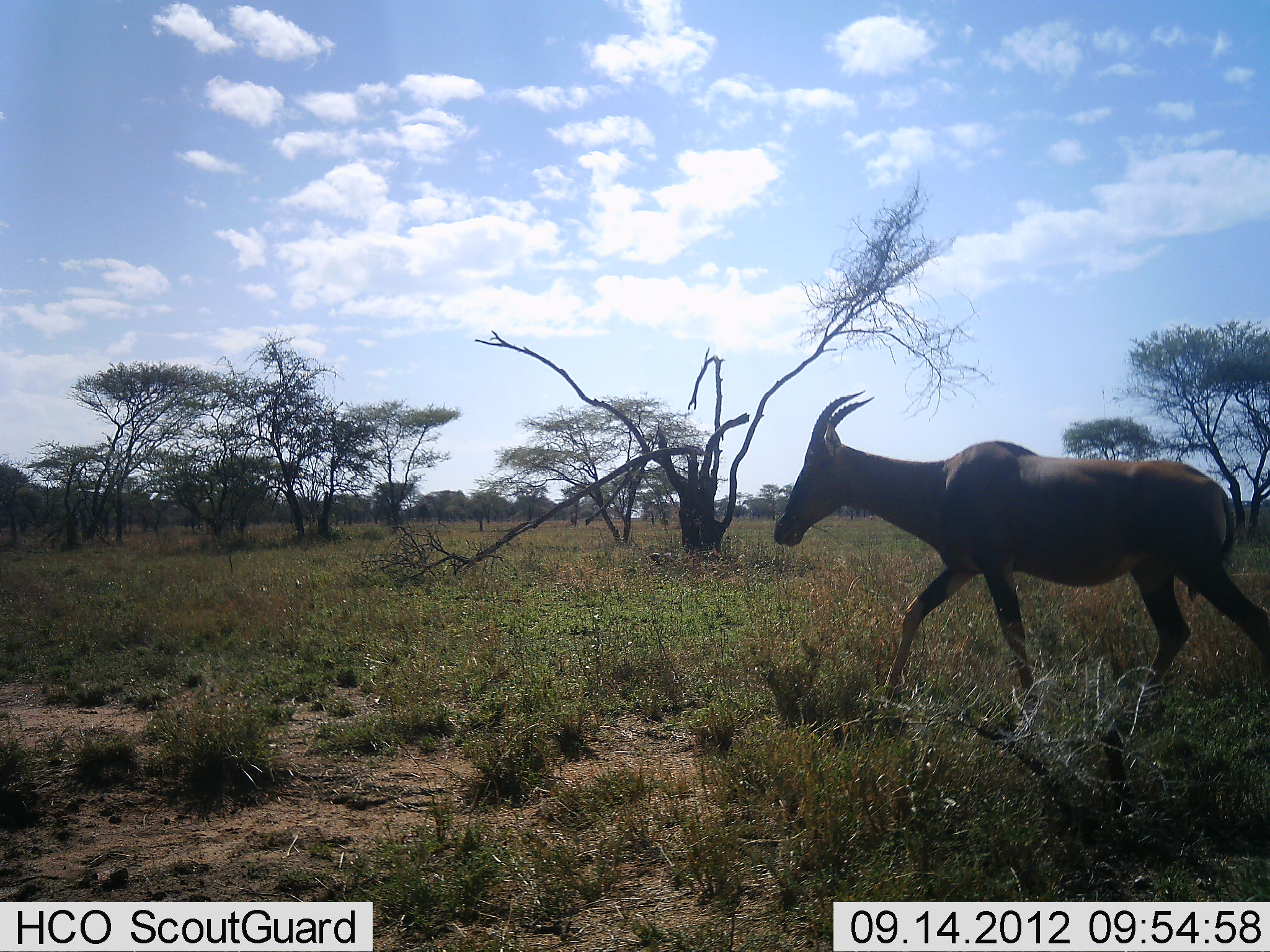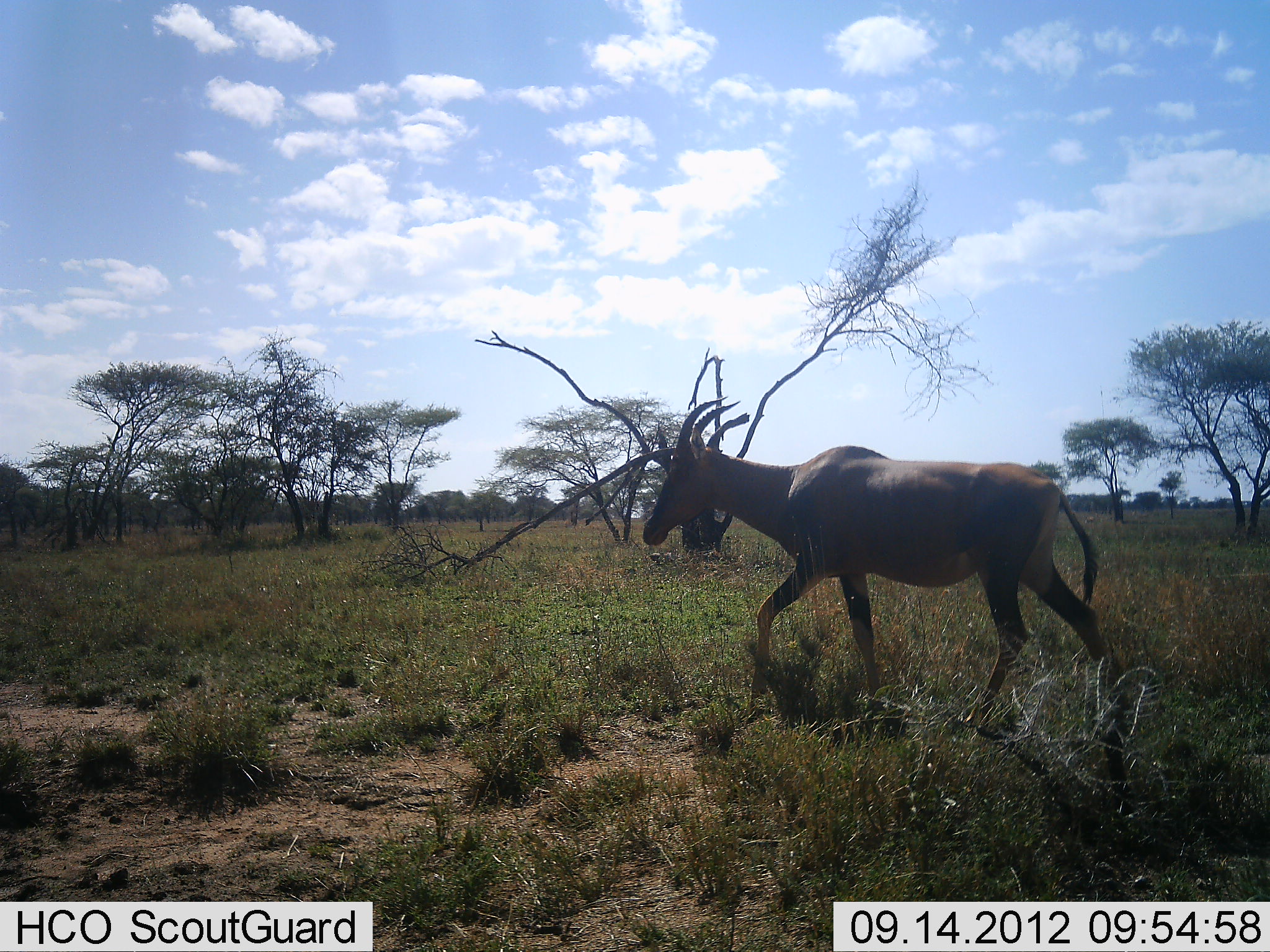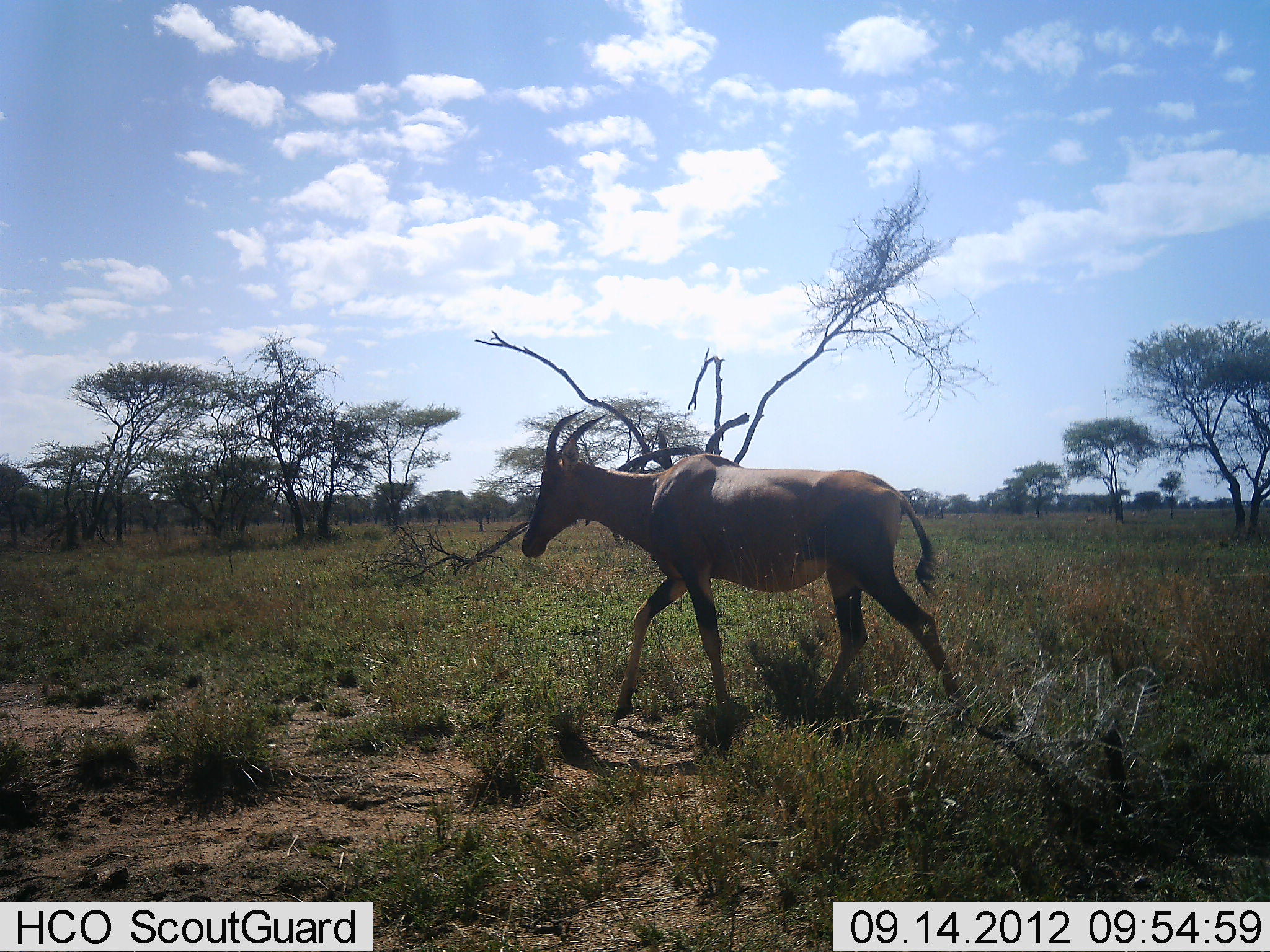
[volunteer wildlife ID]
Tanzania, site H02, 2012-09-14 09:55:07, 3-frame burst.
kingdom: Animalia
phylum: Chordata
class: Mammalia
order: Artiodactyla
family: Bovidae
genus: Damaliscus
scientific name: Damaliscus lunatus jimela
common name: topi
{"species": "topi (Damaliscus lunatus jimela)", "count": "1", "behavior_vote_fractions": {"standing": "0%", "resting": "0%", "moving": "100%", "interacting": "0%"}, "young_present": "0%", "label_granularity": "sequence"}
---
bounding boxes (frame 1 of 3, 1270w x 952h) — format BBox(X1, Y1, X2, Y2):
animal: BBox(772, 392, 1270, 748)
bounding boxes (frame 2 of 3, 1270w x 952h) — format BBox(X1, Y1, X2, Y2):
animal: BBox(642, 395, 1136, 733)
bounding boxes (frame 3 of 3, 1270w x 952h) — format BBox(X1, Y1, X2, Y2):
animal: BBox(520, 408, 974, 742)